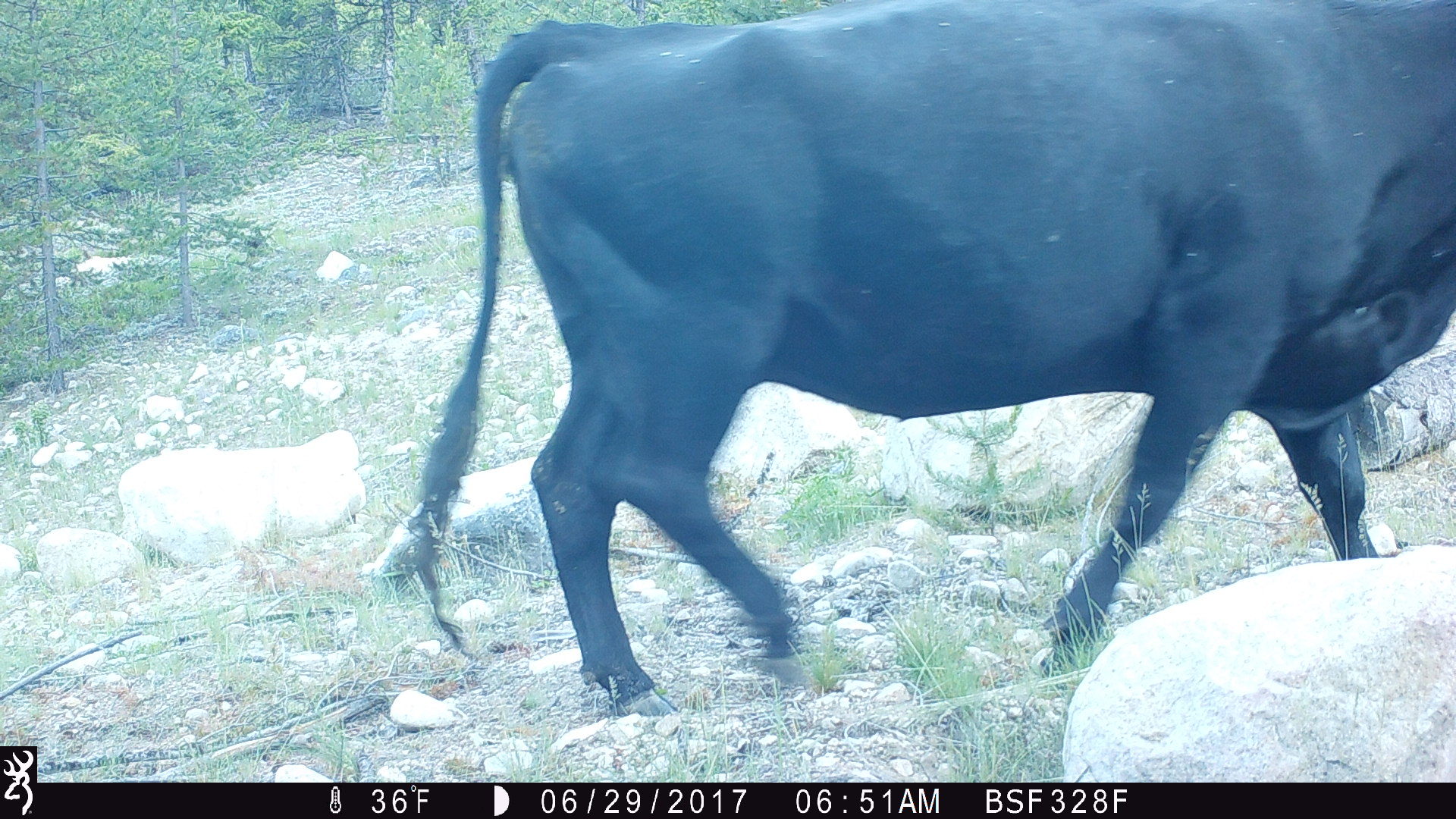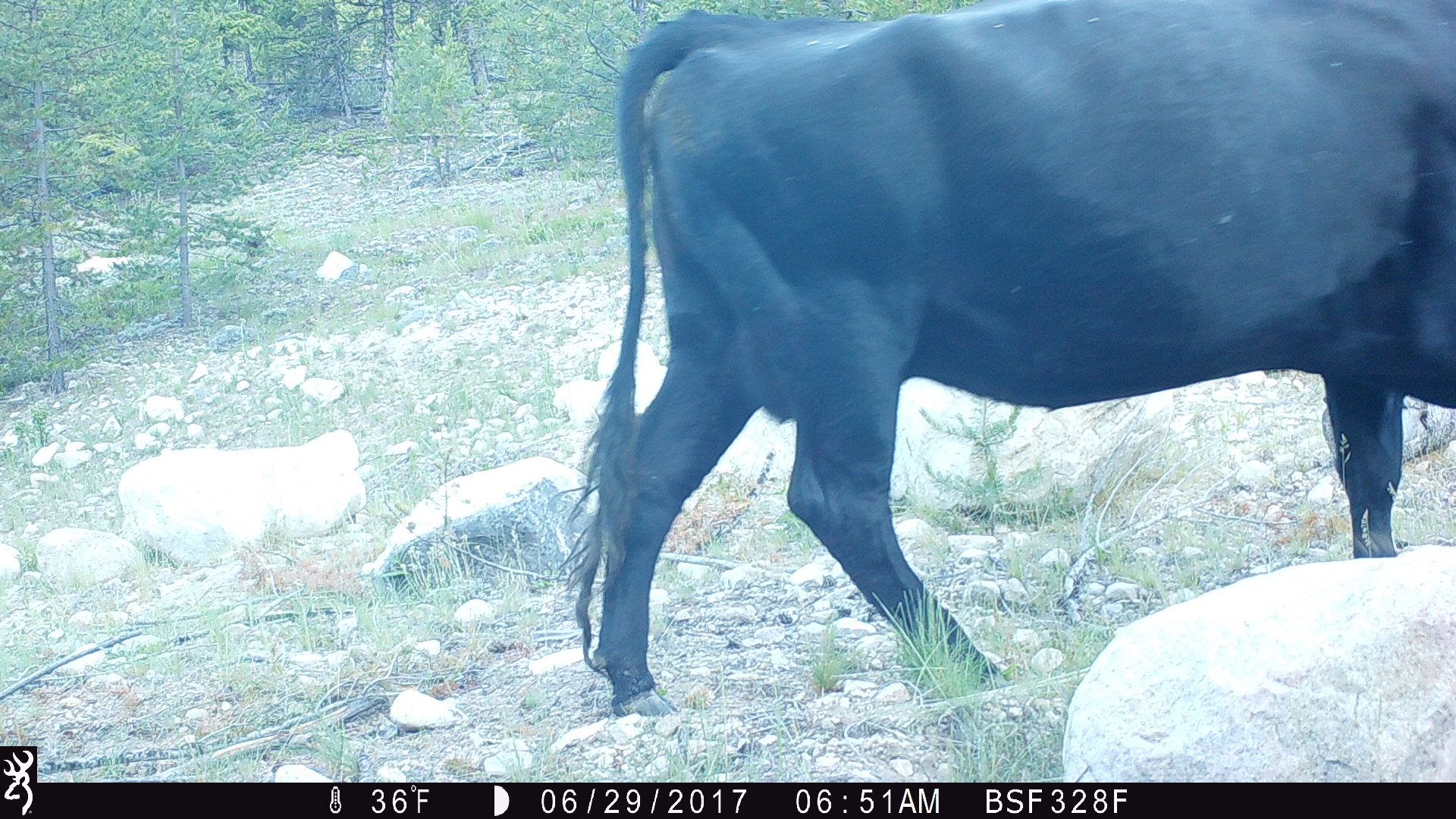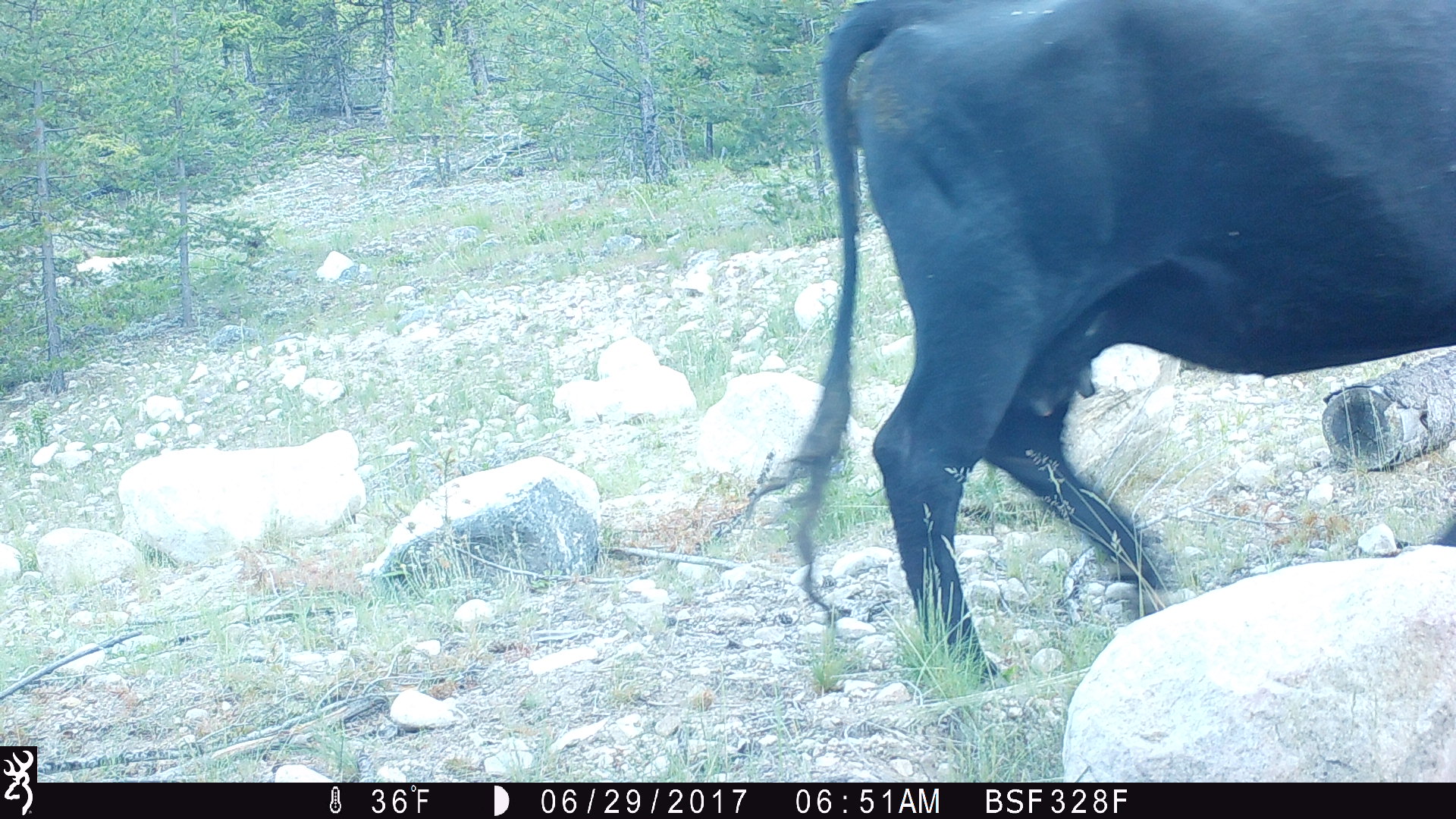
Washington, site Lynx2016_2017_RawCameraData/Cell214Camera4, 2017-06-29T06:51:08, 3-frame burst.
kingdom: Animalia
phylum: Chordata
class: Mammalia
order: Artiodactyla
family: Bovidae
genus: Bos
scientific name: Bos taurus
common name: domestic cattle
Domestic cattle (Bos taurus). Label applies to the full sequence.